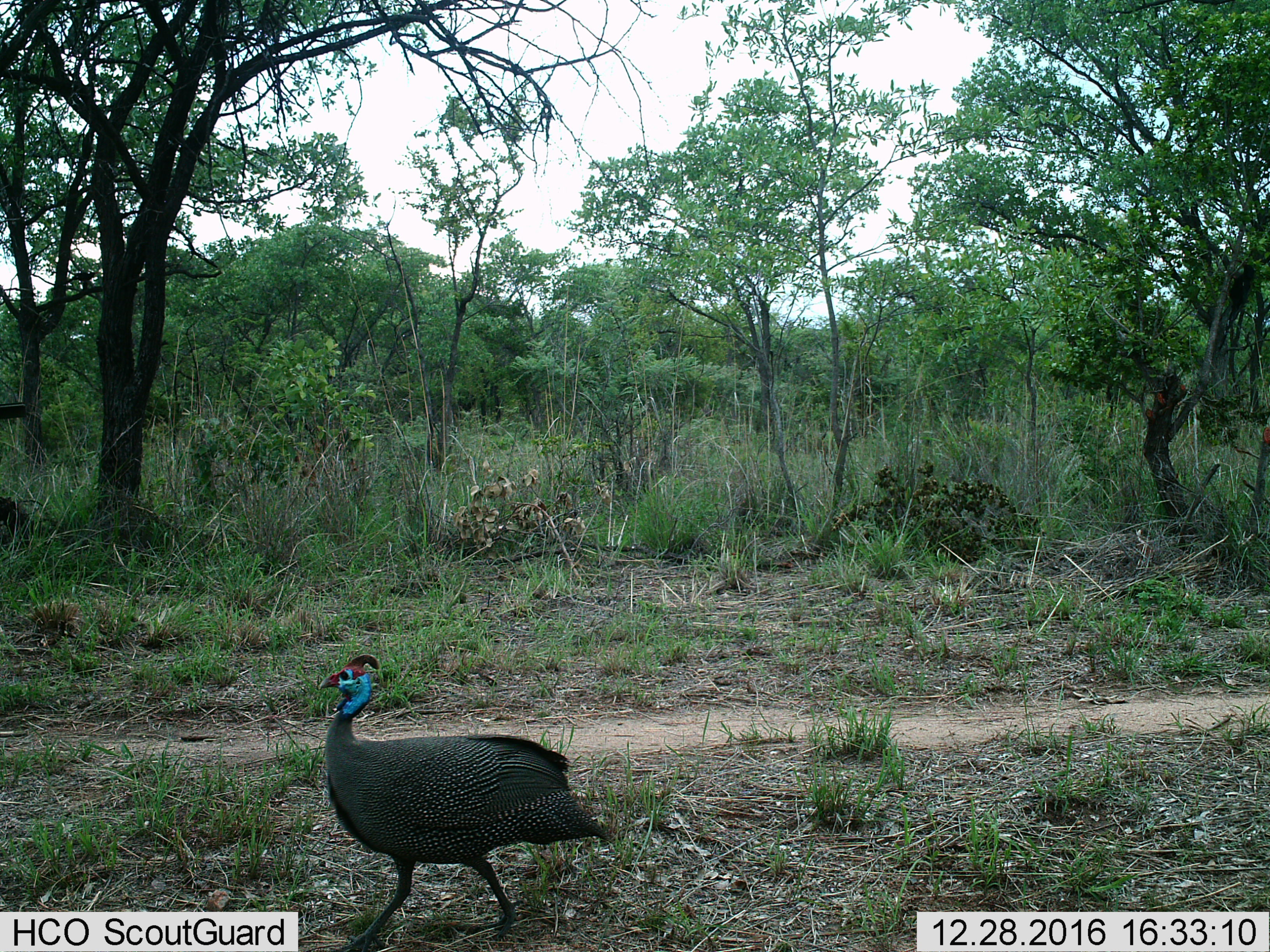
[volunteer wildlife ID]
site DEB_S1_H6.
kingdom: Animalia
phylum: Chordata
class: Aves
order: Galliformes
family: Numididae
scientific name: Numididae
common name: guineafowl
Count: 1.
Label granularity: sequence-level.